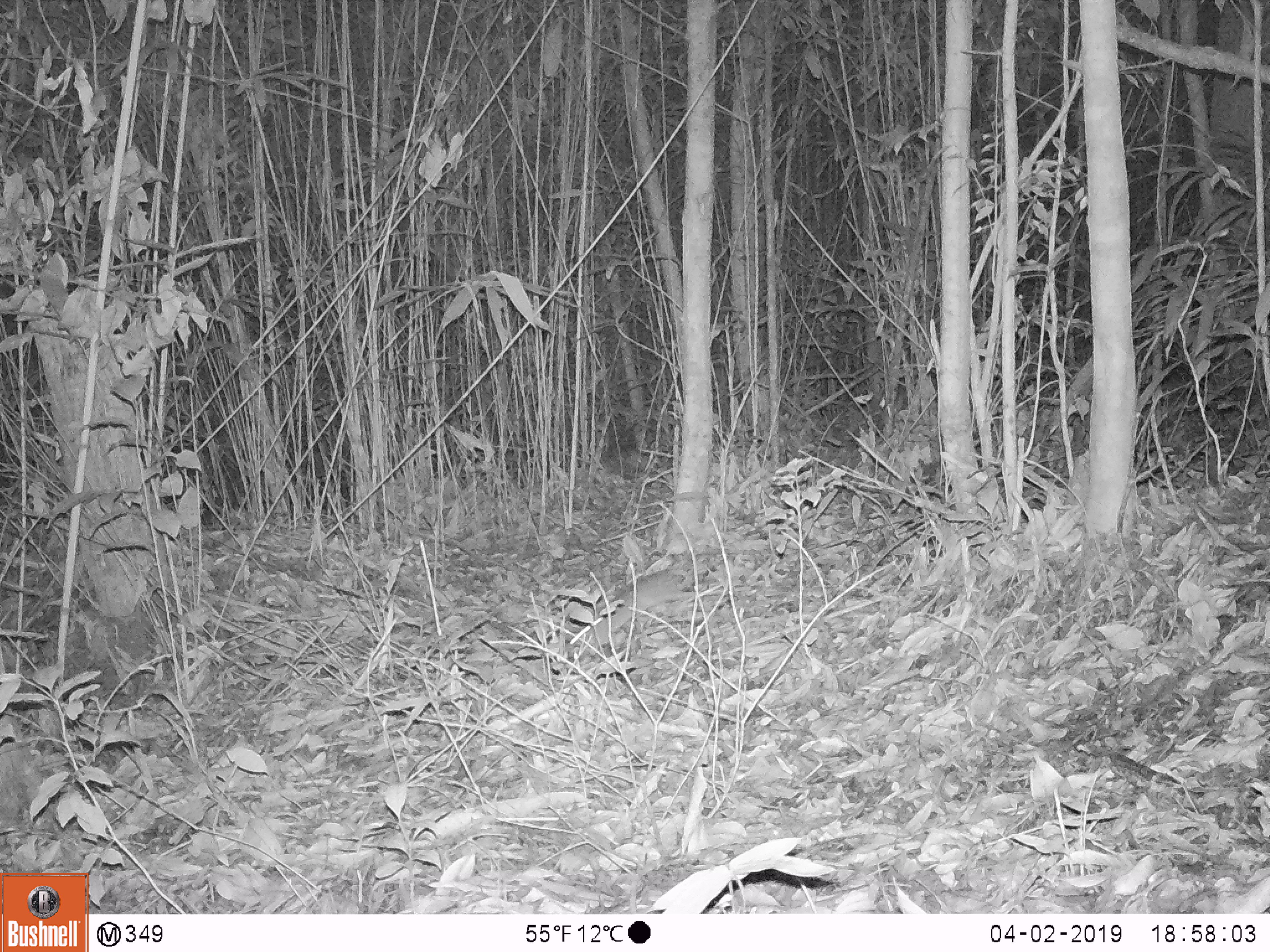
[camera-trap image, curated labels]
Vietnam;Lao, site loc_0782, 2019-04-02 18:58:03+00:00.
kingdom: Animalia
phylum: Chordata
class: Mammalia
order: Rodentia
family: Muridae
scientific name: Muridae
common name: old-world mice and rats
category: unidentified murid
Unidentified murid (old-world mice and rats) (Muridae). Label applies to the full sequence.